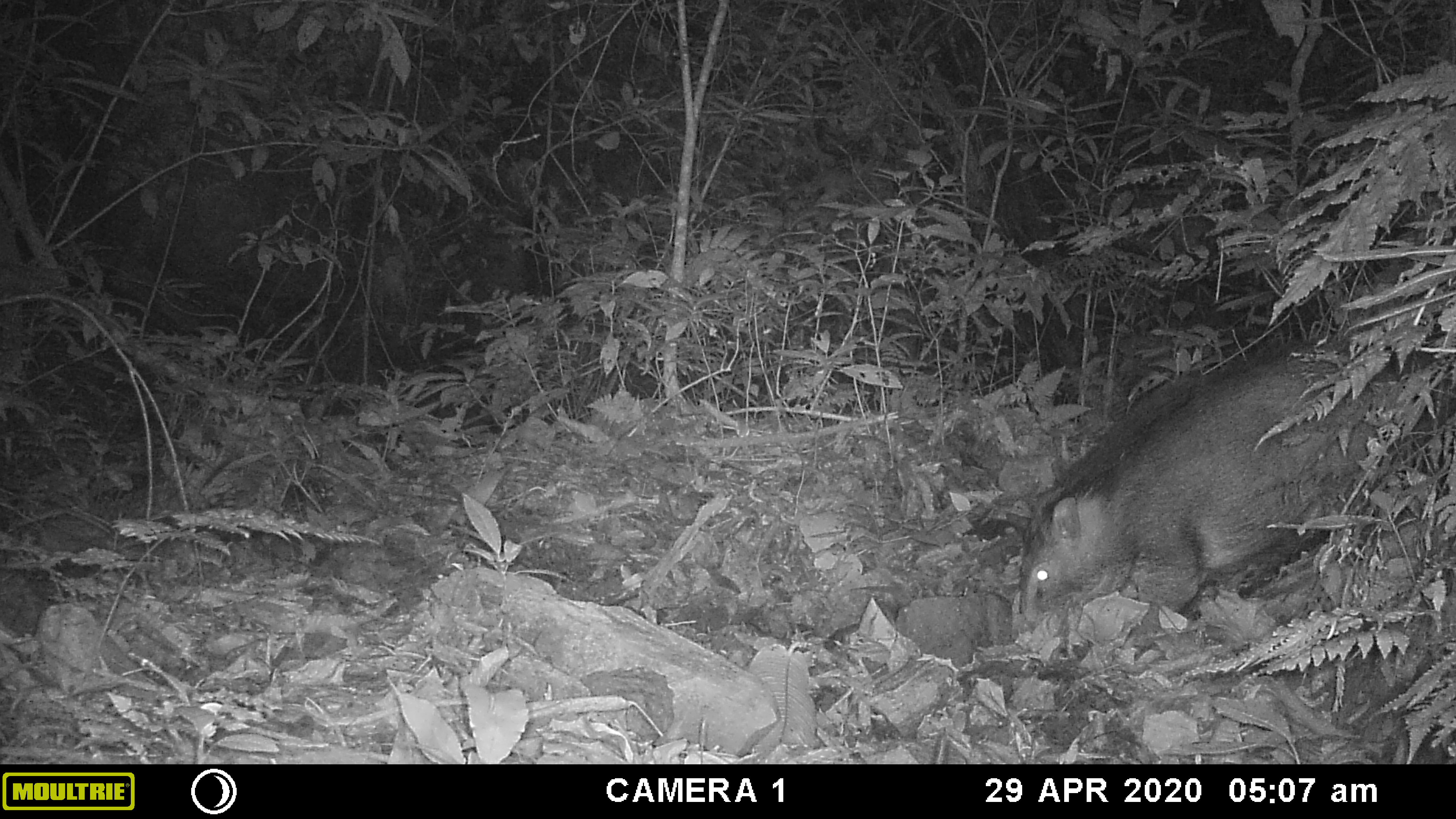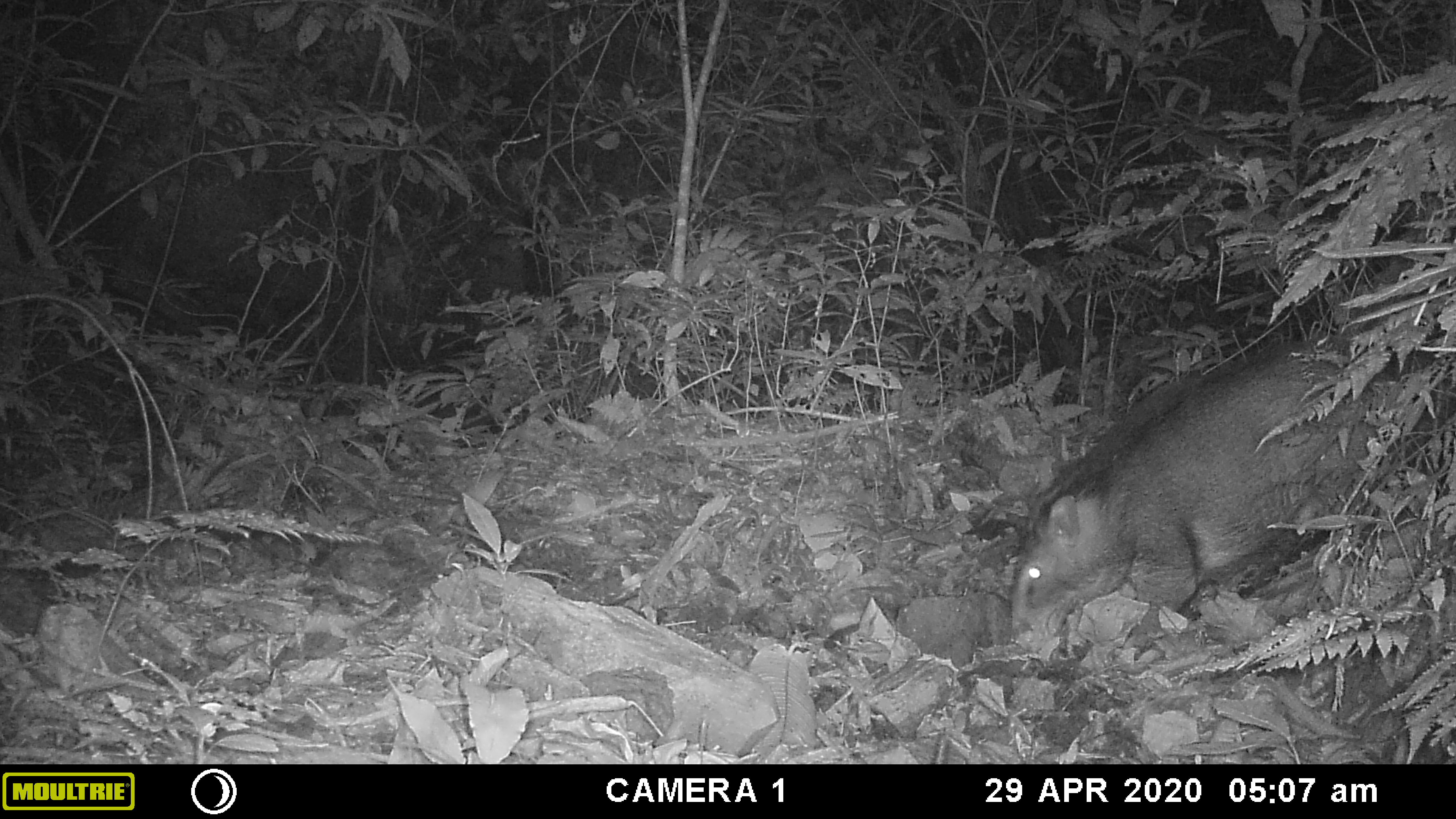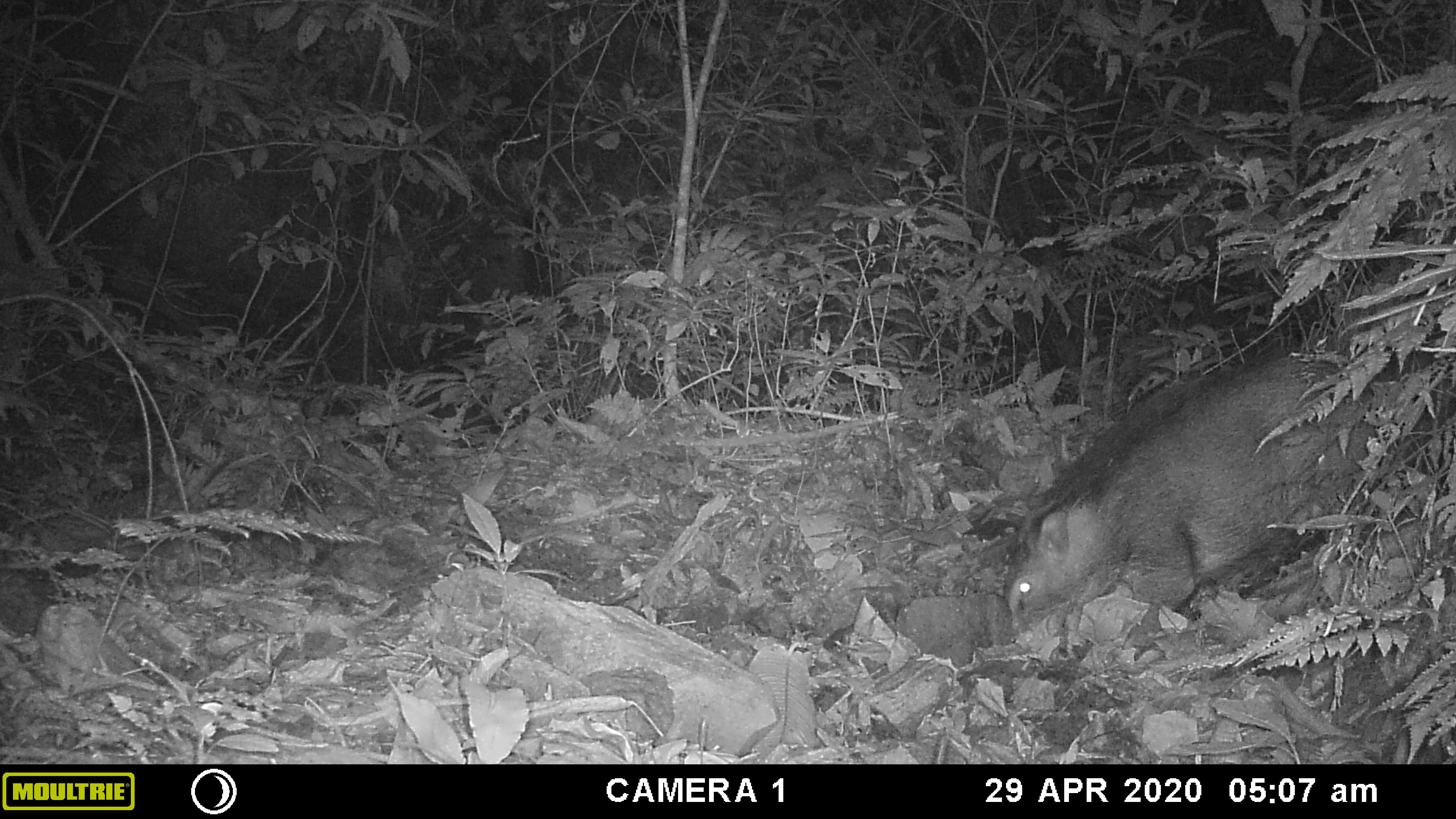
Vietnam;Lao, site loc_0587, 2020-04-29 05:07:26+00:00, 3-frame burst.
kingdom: Animalia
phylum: Chordata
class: Mammalia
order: Artiodactyla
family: Suidae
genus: Sus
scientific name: Sus scrofa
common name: eurasian wild pig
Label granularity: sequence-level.